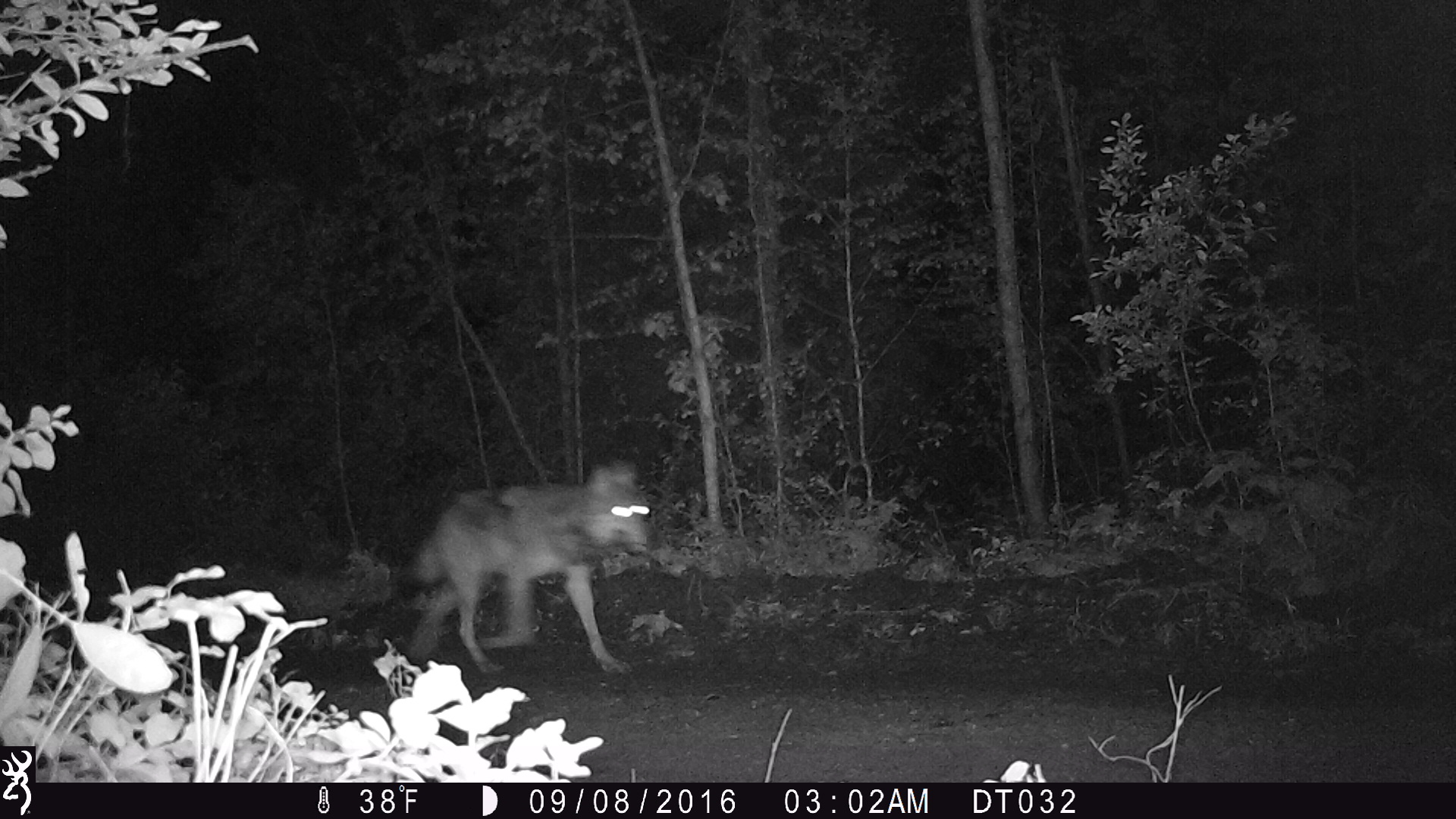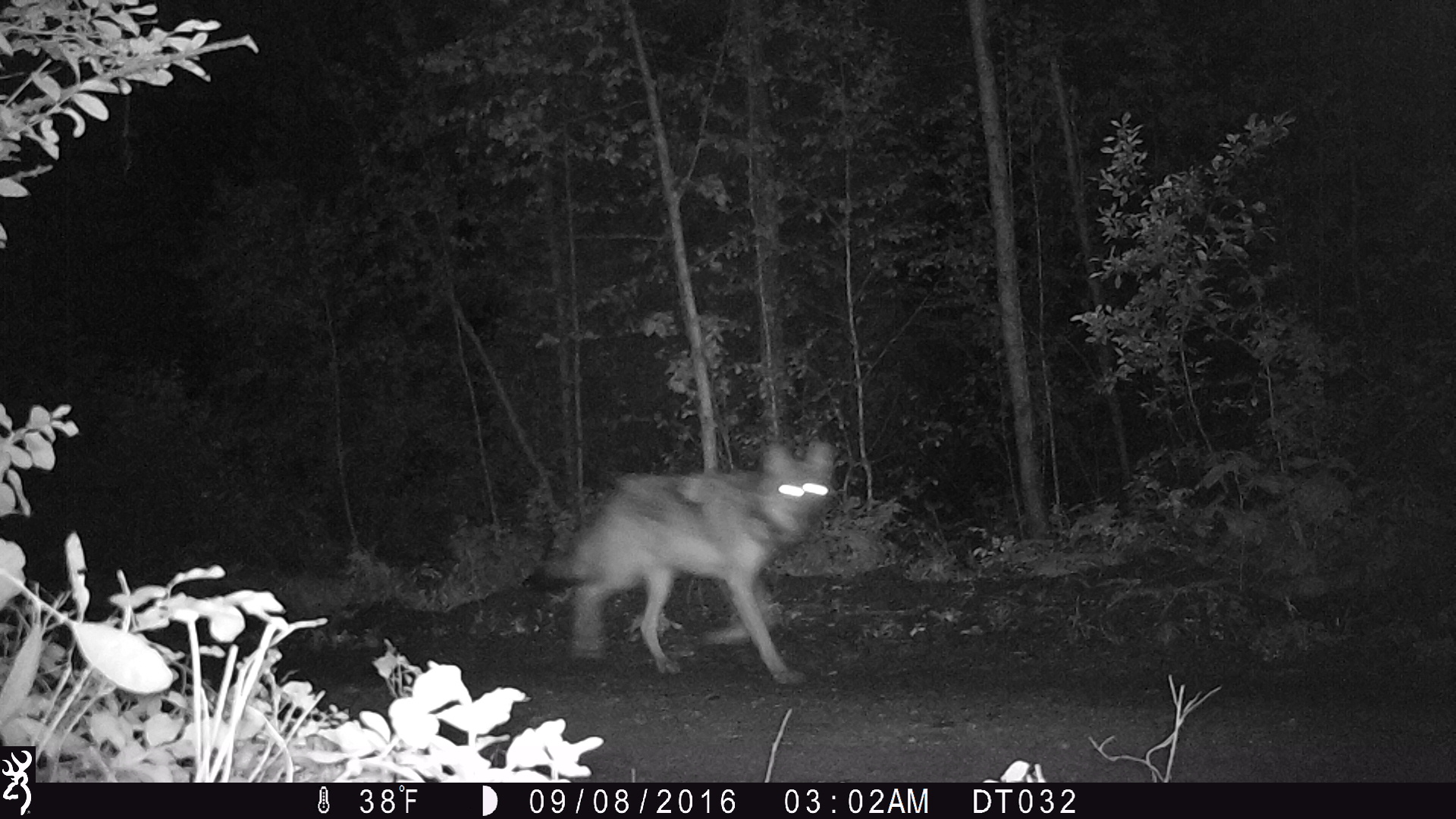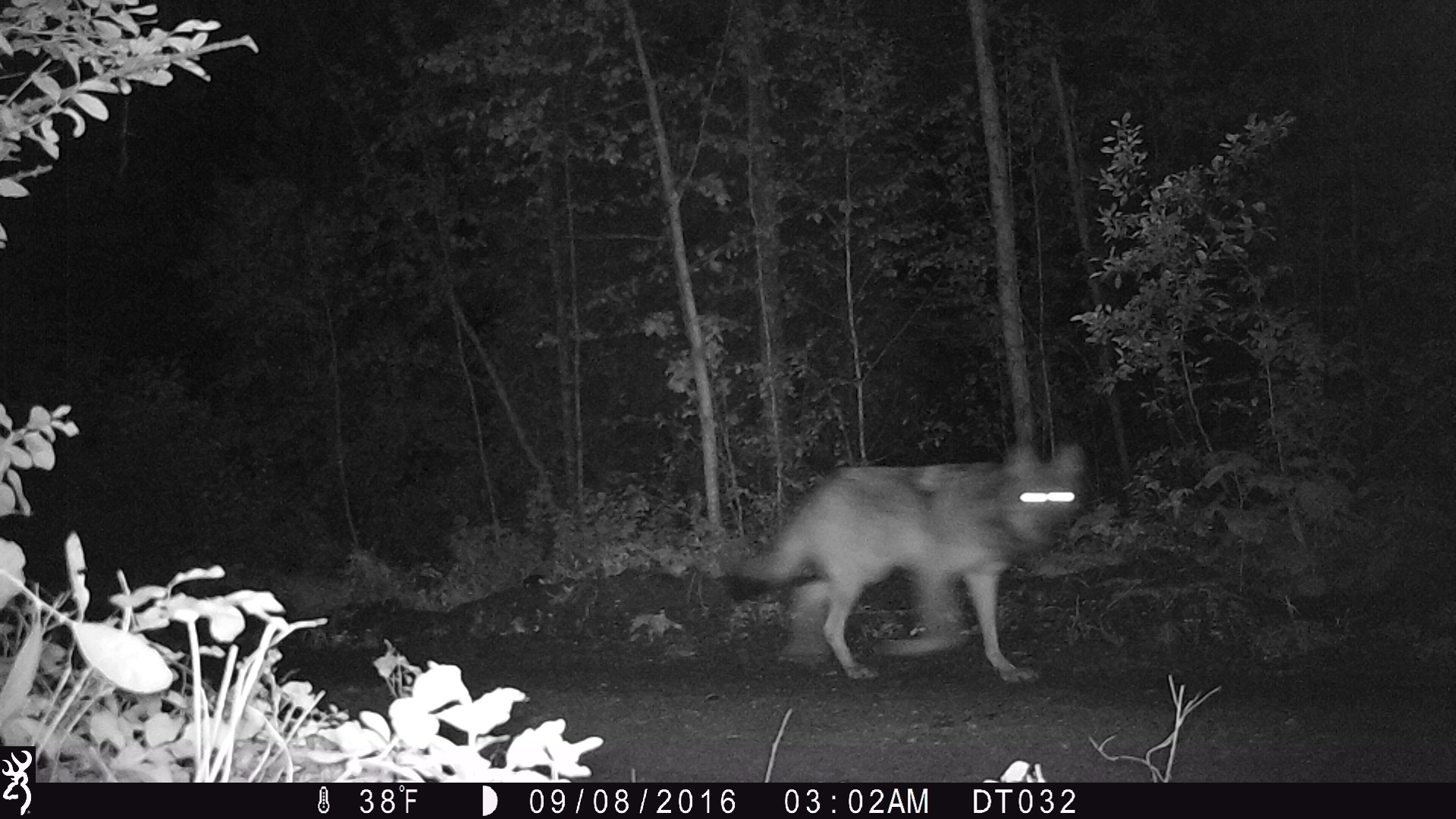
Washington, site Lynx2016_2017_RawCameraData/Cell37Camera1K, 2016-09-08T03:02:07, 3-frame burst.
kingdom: Animalia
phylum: Chordata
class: Mammalia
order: Carnivora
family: Canidae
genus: Canis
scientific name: Canis lupus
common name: gray wolf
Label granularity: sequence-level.